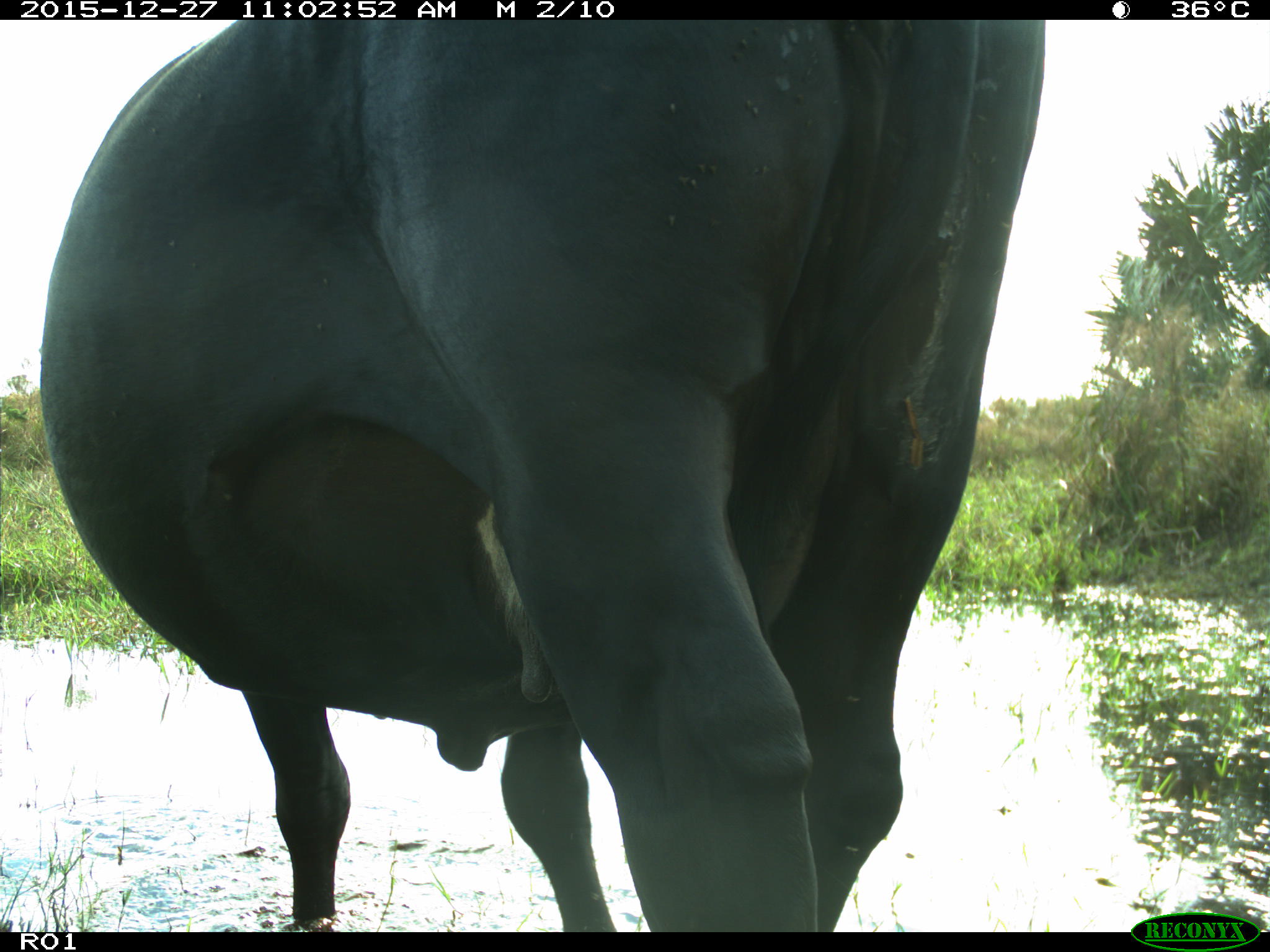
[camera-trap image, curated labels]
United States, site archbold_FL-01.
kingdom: Animalia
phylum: Chordata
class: Mammalia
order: Artiodactyla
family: Bovidae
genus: Bos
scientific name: Bos taurus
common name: domestic cow